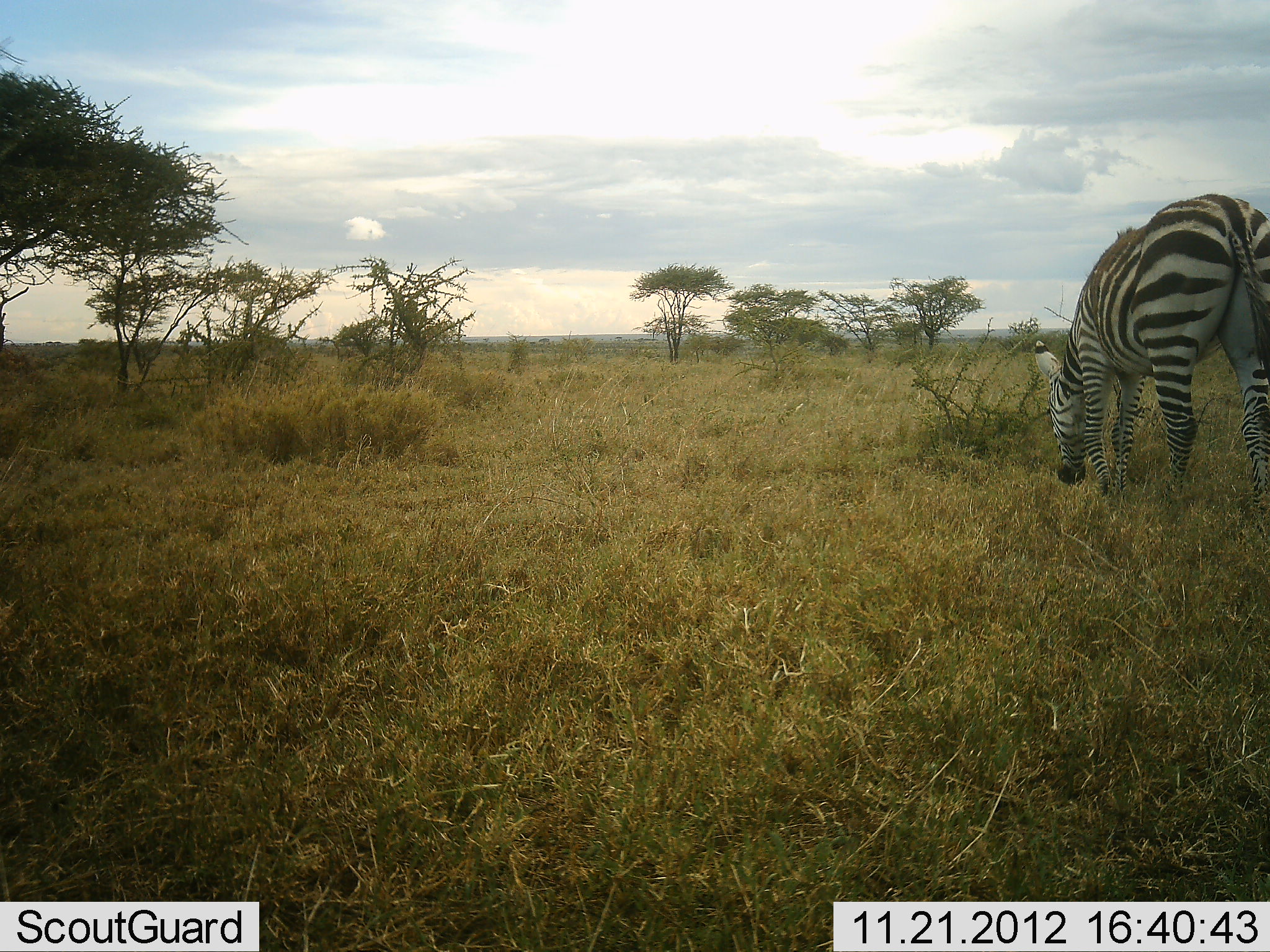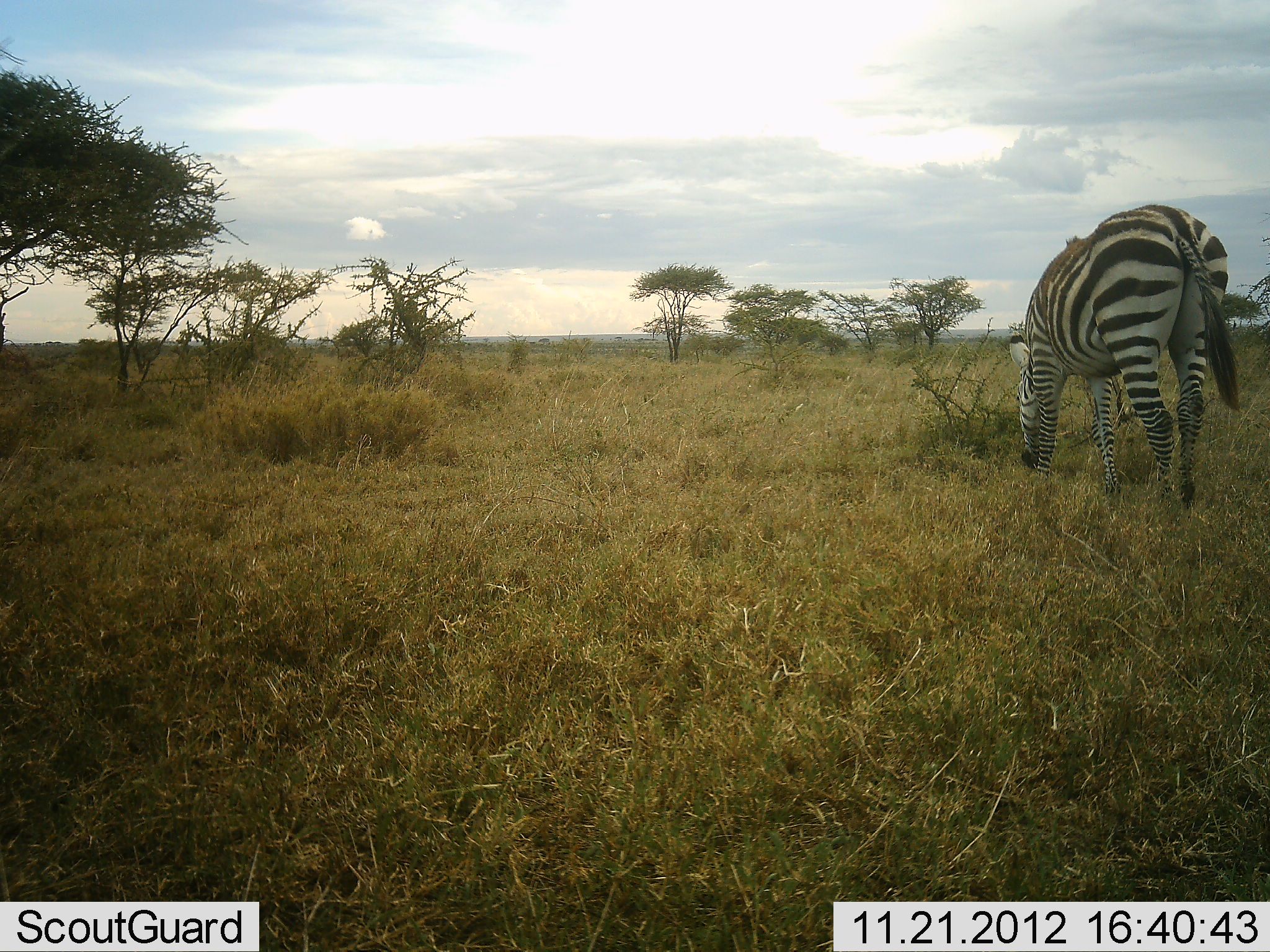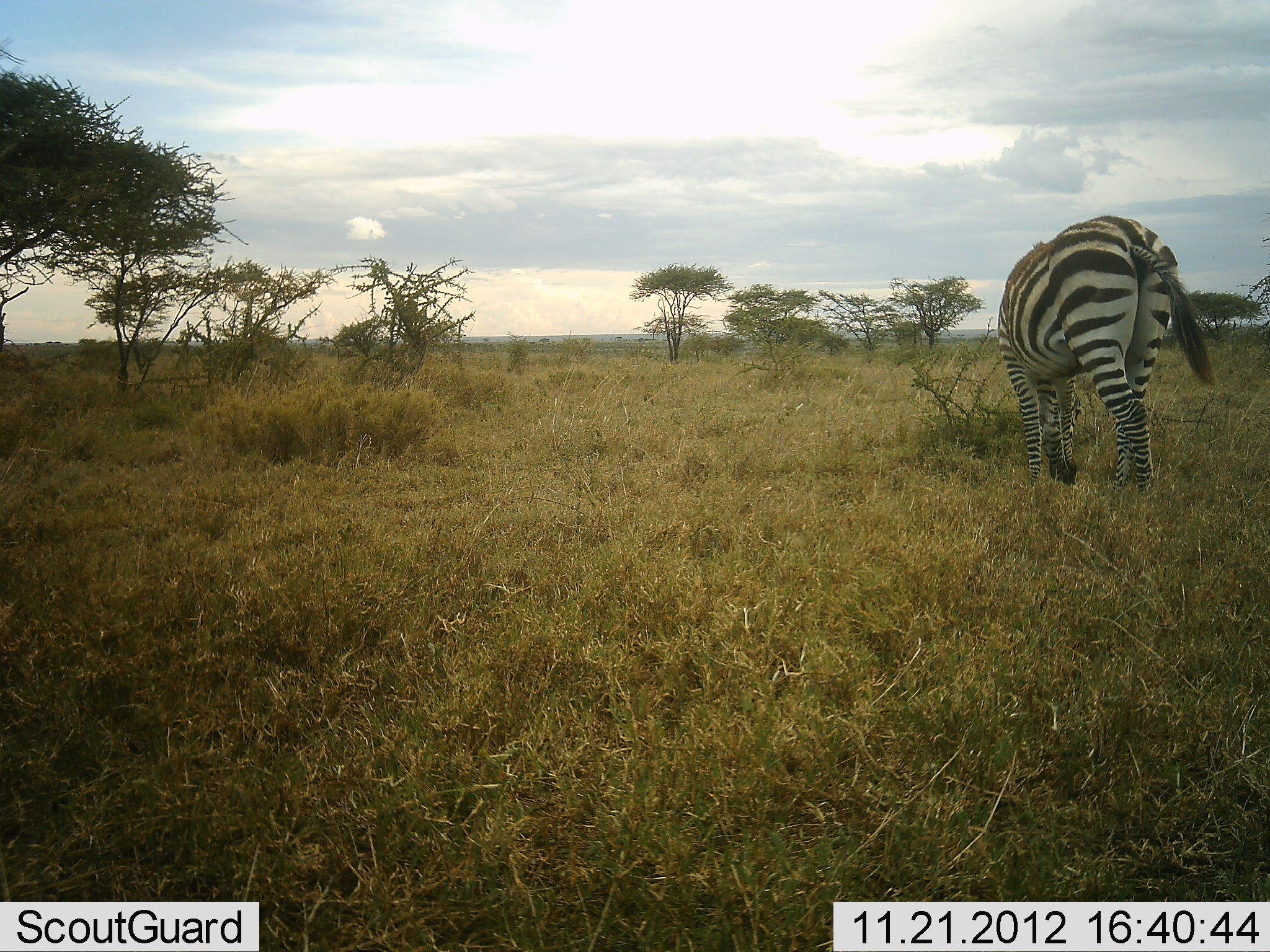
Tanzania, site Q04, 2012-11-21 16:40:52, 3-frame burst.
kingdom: Animalia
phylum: Chordata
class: Mammalia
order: Perissodactyla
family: Equidae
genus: Equus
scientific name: Equus quagga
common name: plains zebra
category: zebra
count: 1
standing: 10%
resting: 0%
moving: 60%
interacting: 0%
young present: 0%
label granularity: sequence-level